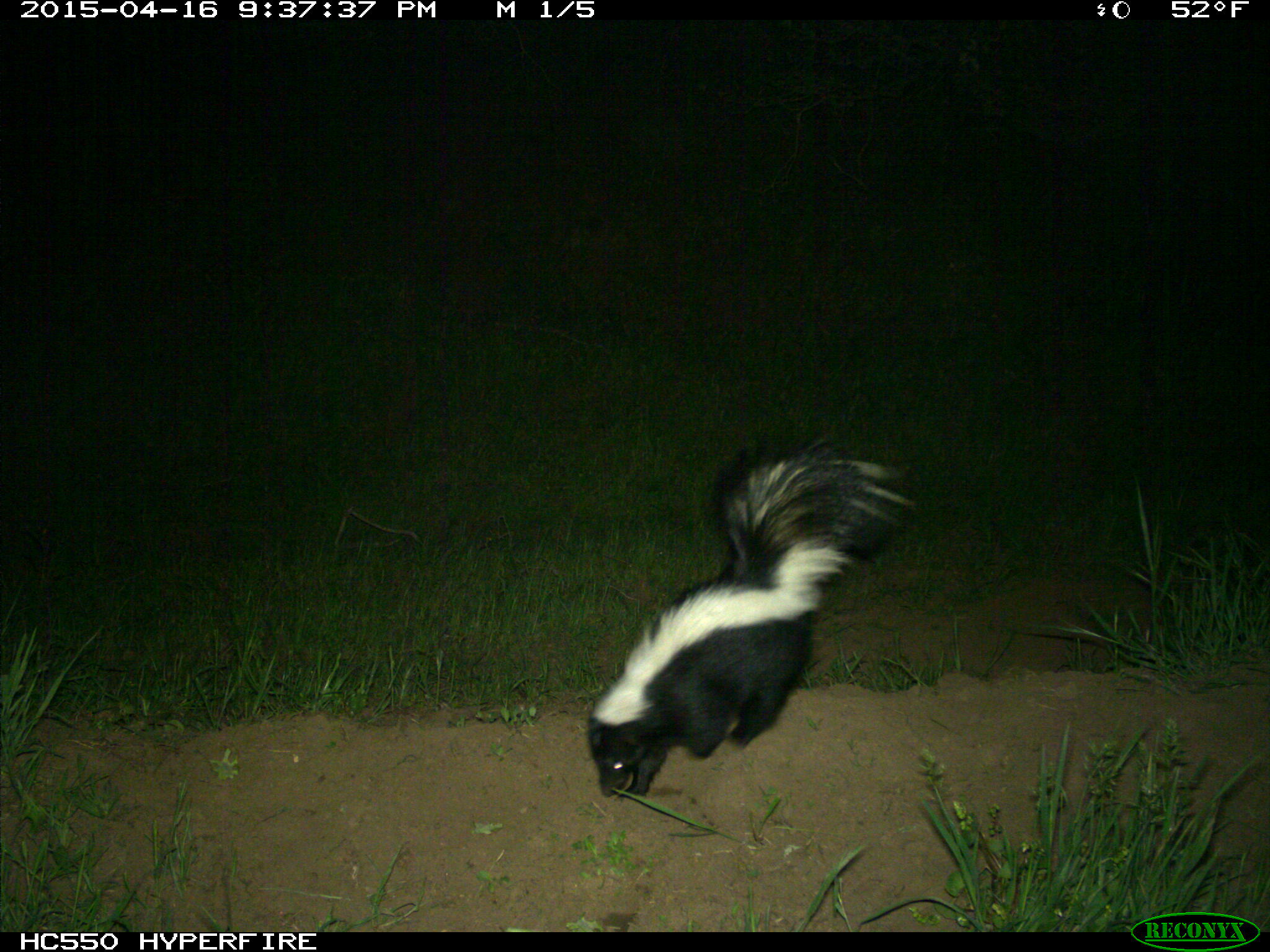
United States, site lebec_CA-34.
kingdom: Animalia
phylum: Chordata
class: Mammalia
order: Carnivora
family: Mephitidae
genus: Mephitis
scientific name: Mephitis mephitis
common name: striped skunk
Mephitis mephitis (striped skunk).